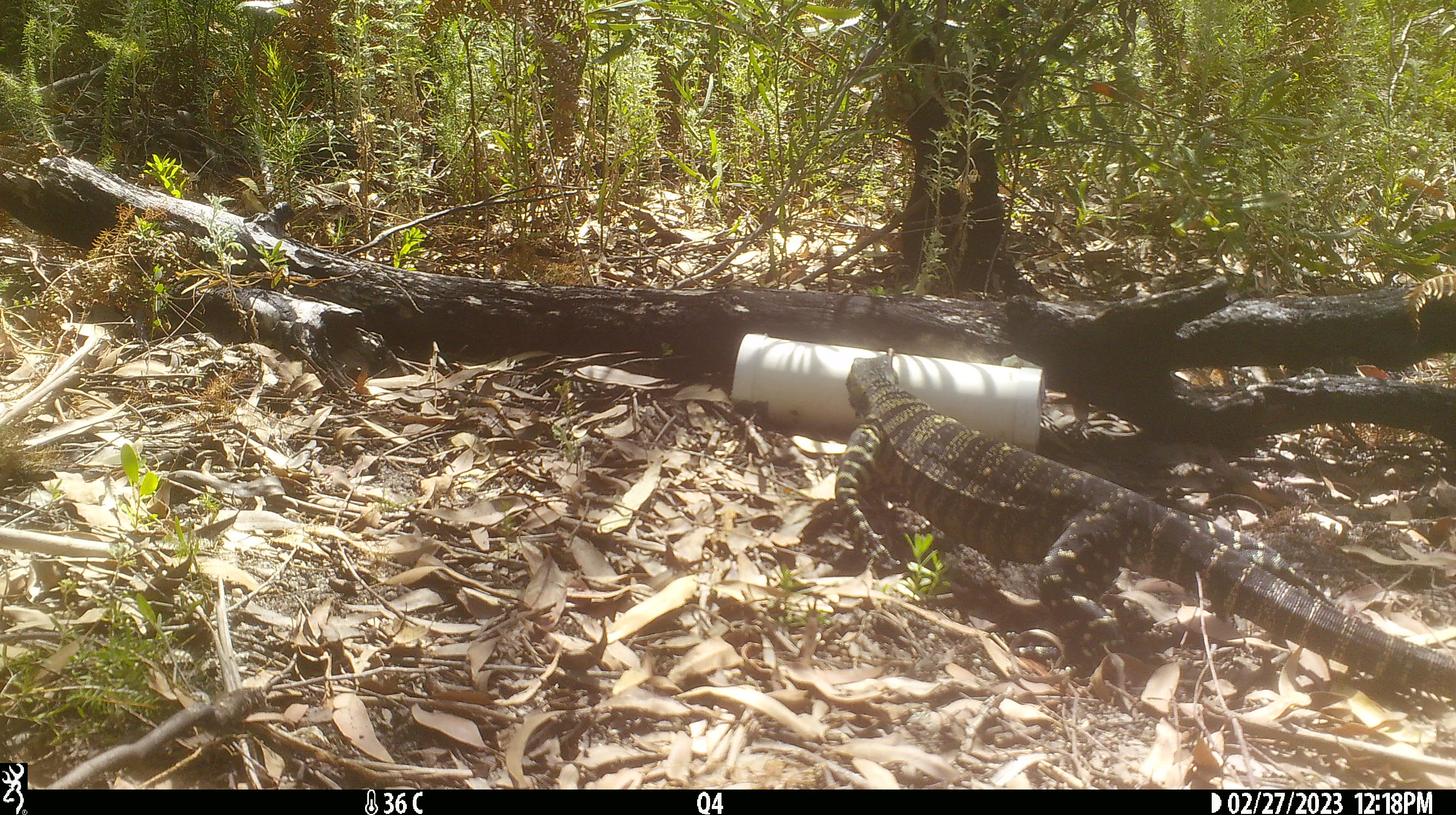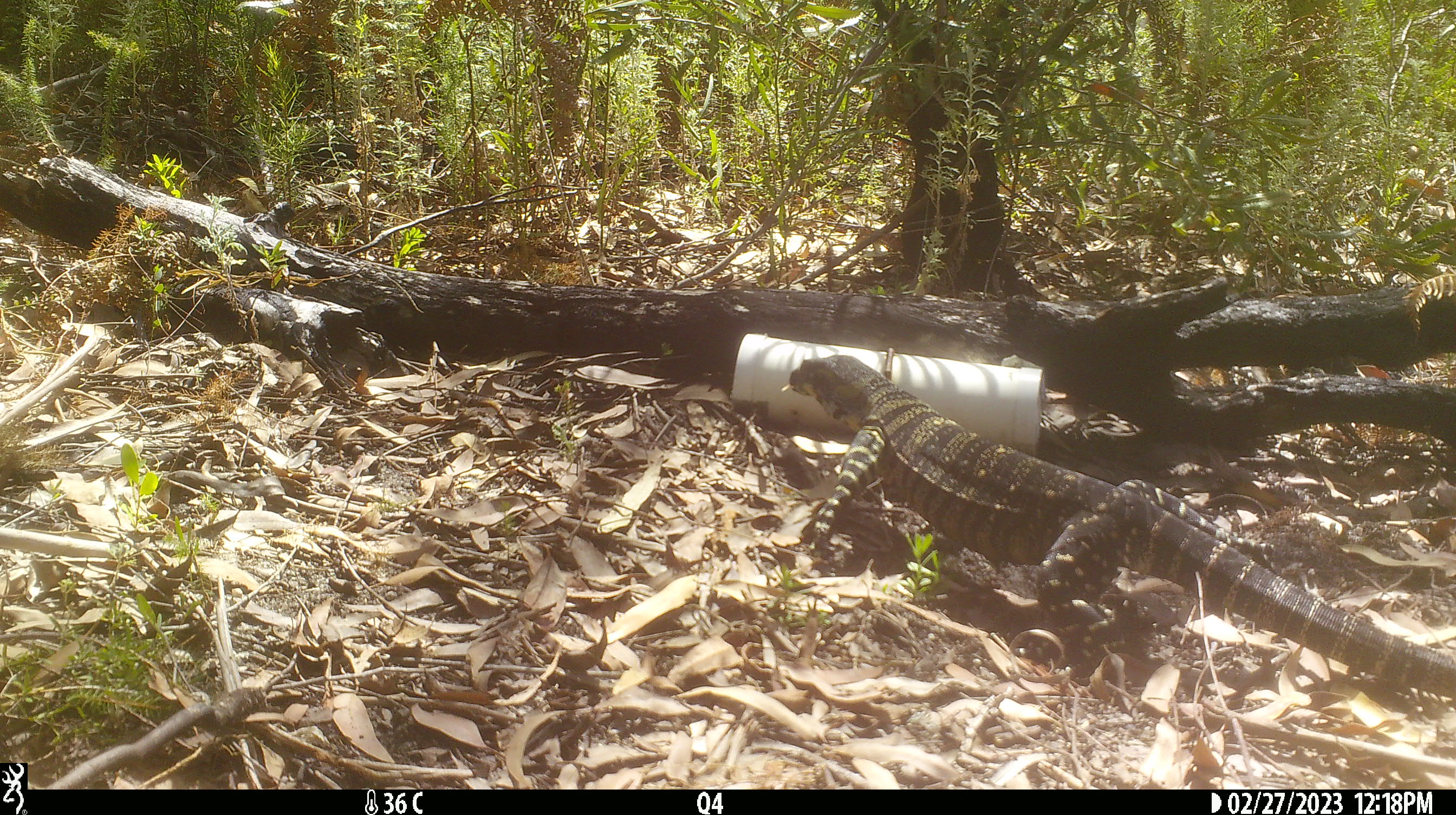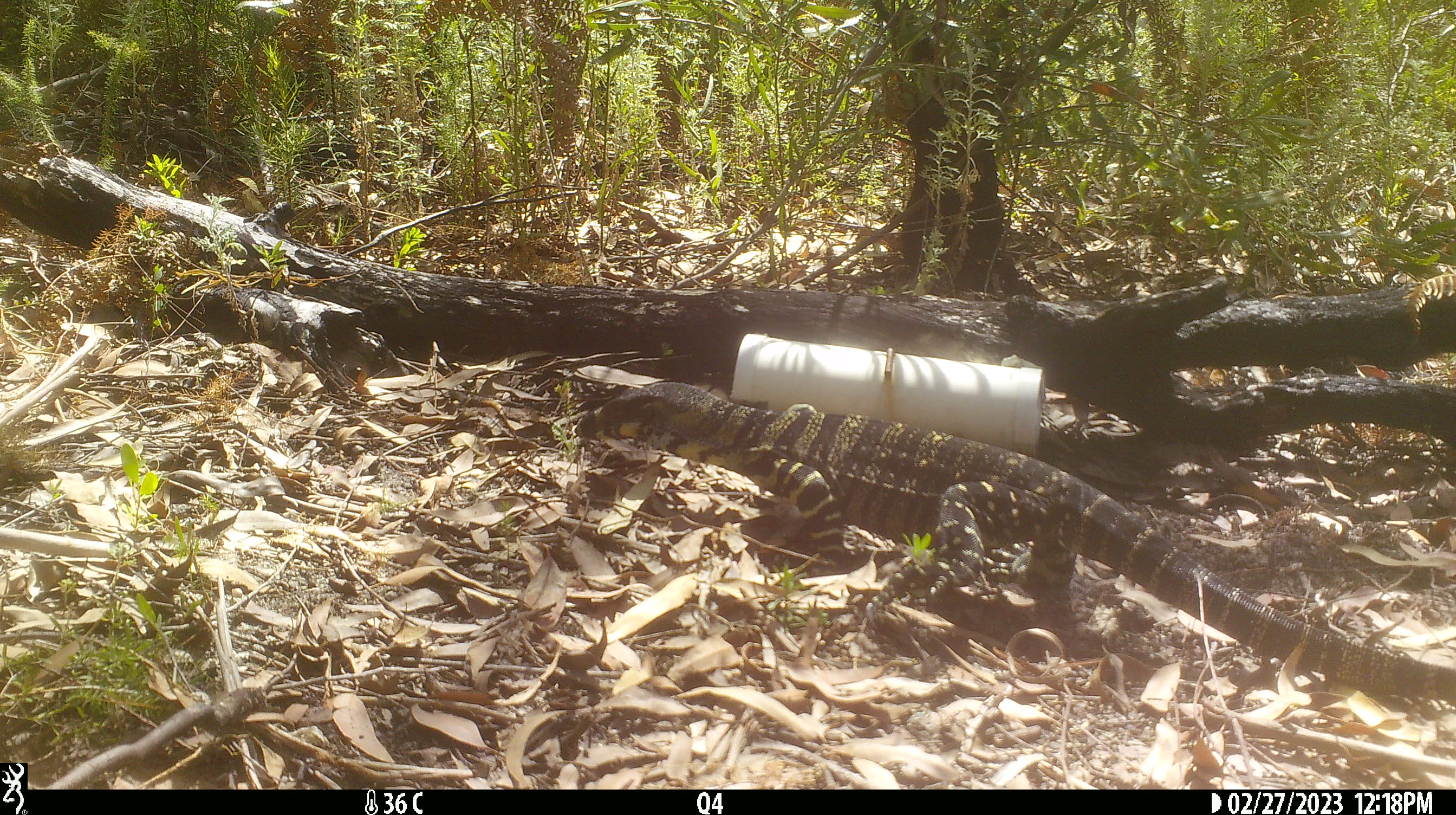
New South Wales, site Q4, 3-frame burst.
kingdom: Animalia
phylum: Chordata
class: Reptilia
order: Squamata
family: Varanidae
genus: Varanus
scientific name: Varanus varius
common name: lace monitor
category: goanna